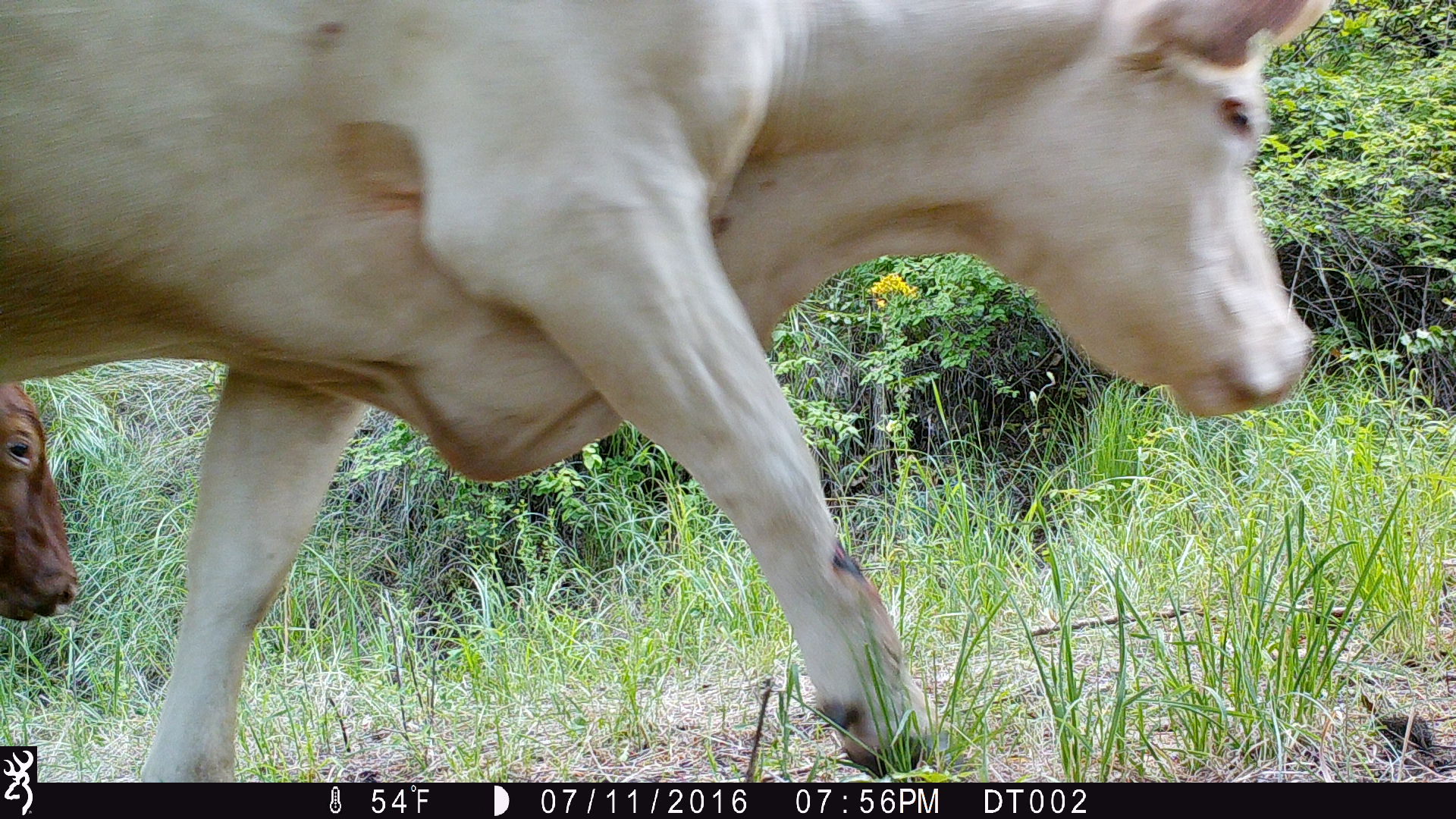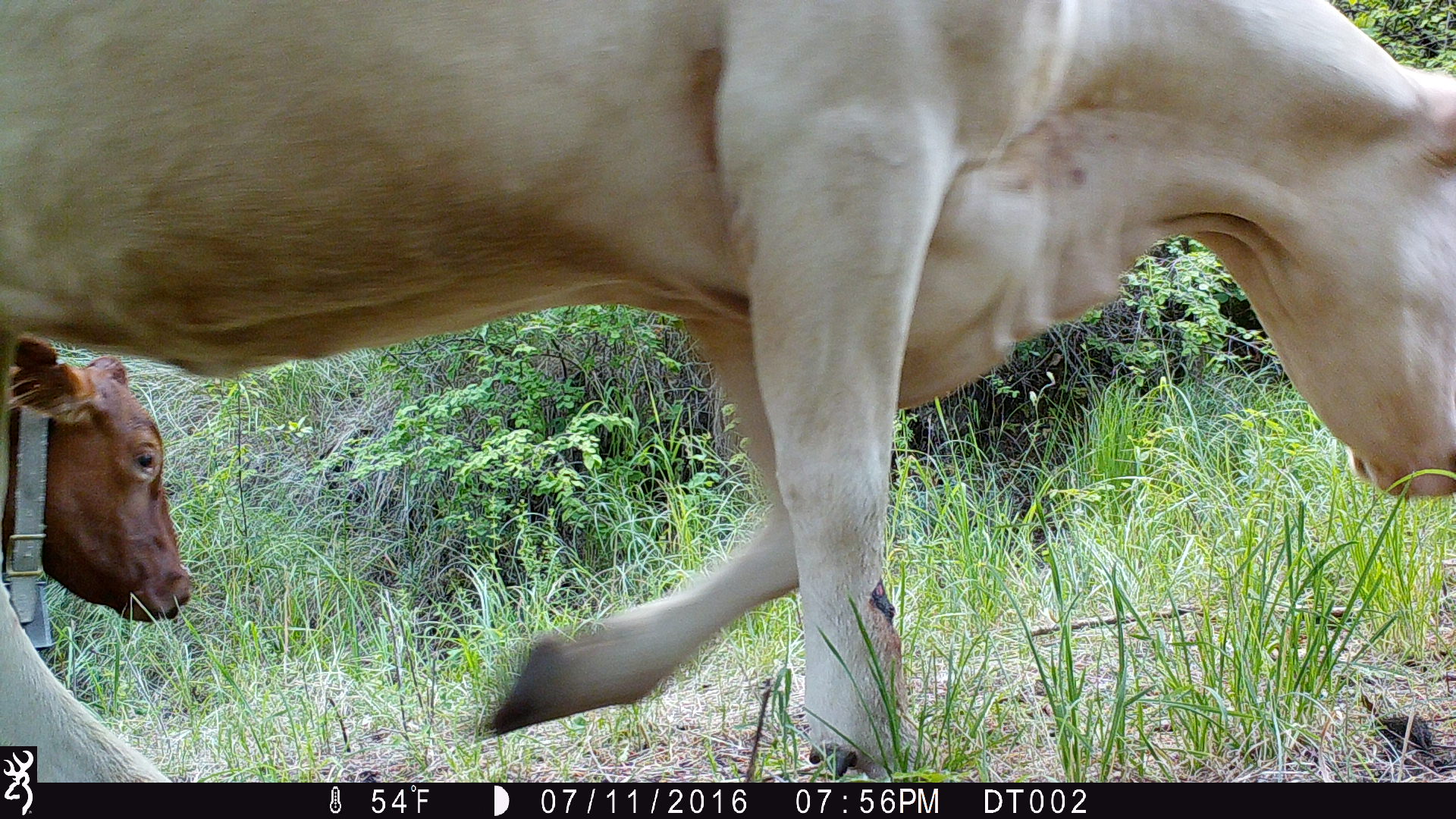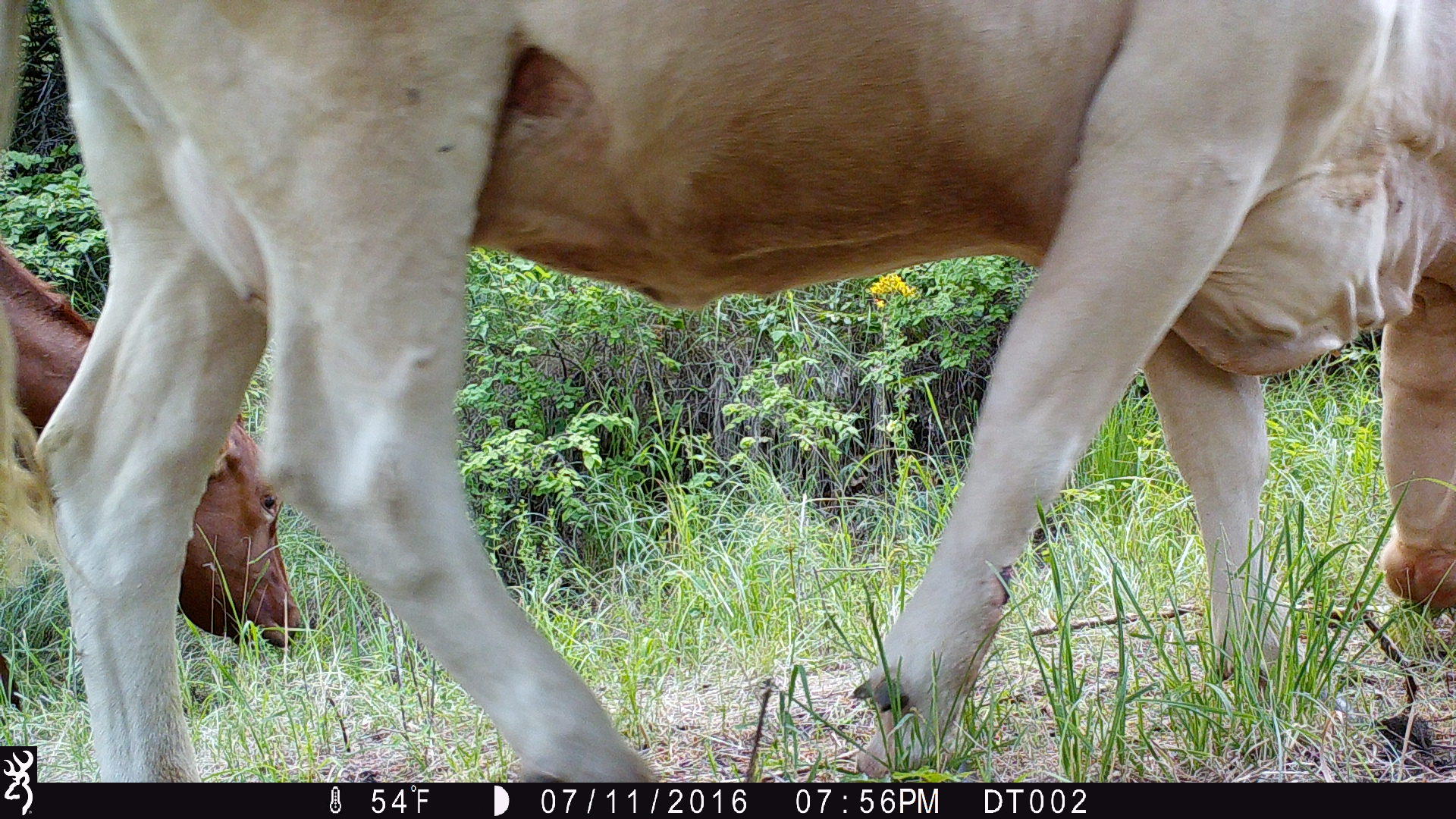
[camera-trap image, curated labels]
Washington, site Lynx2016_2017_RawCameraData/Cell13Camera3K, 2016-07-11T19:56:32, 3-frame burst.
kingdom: Animalia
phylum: Chordata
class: Mammalia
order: Artiodactyla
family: Bovidae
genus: Bos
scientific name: Bos taurus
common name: domestic cattle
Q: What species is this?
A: Domestic cattle (Bos taurus).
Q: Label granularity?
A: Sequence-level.